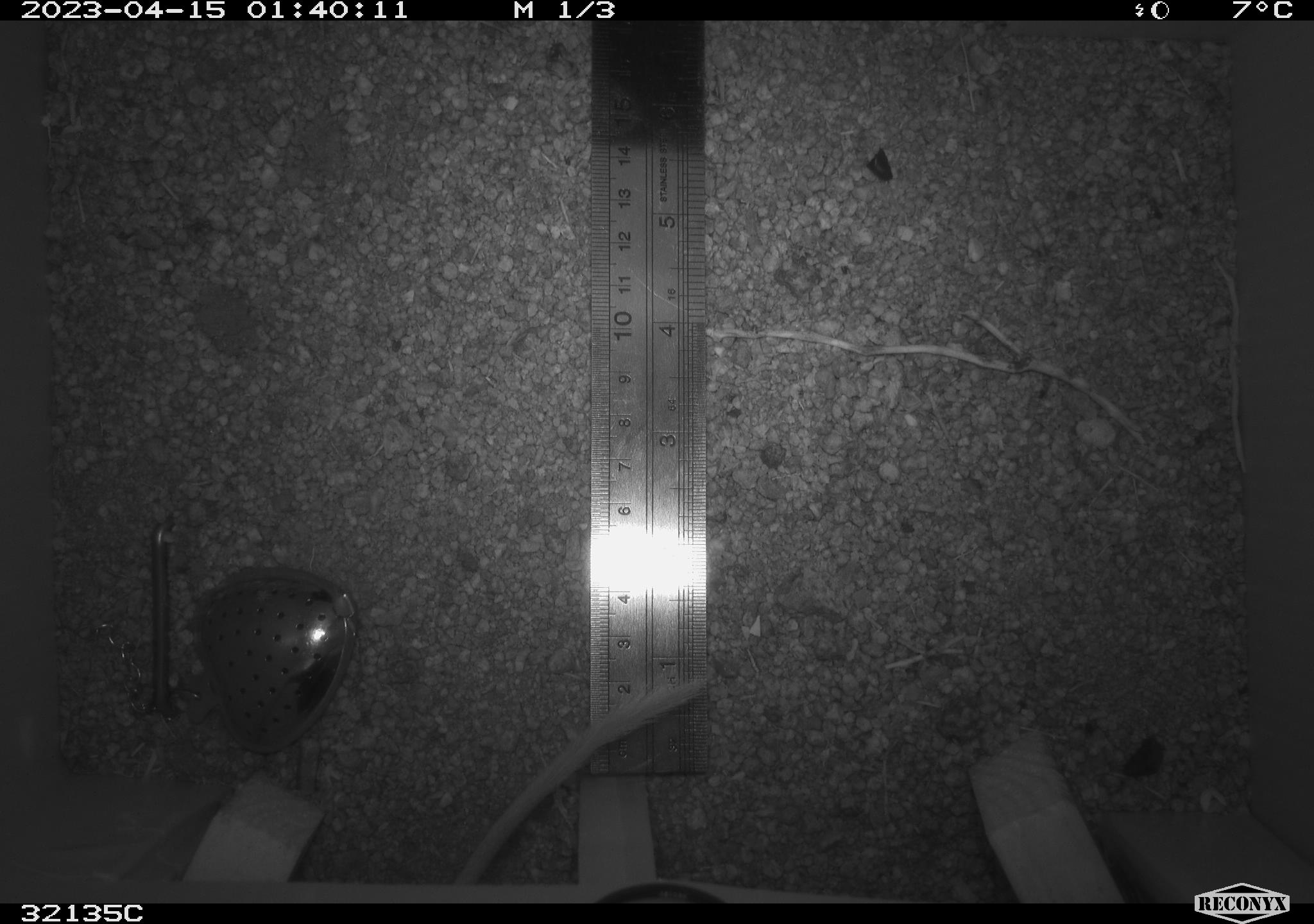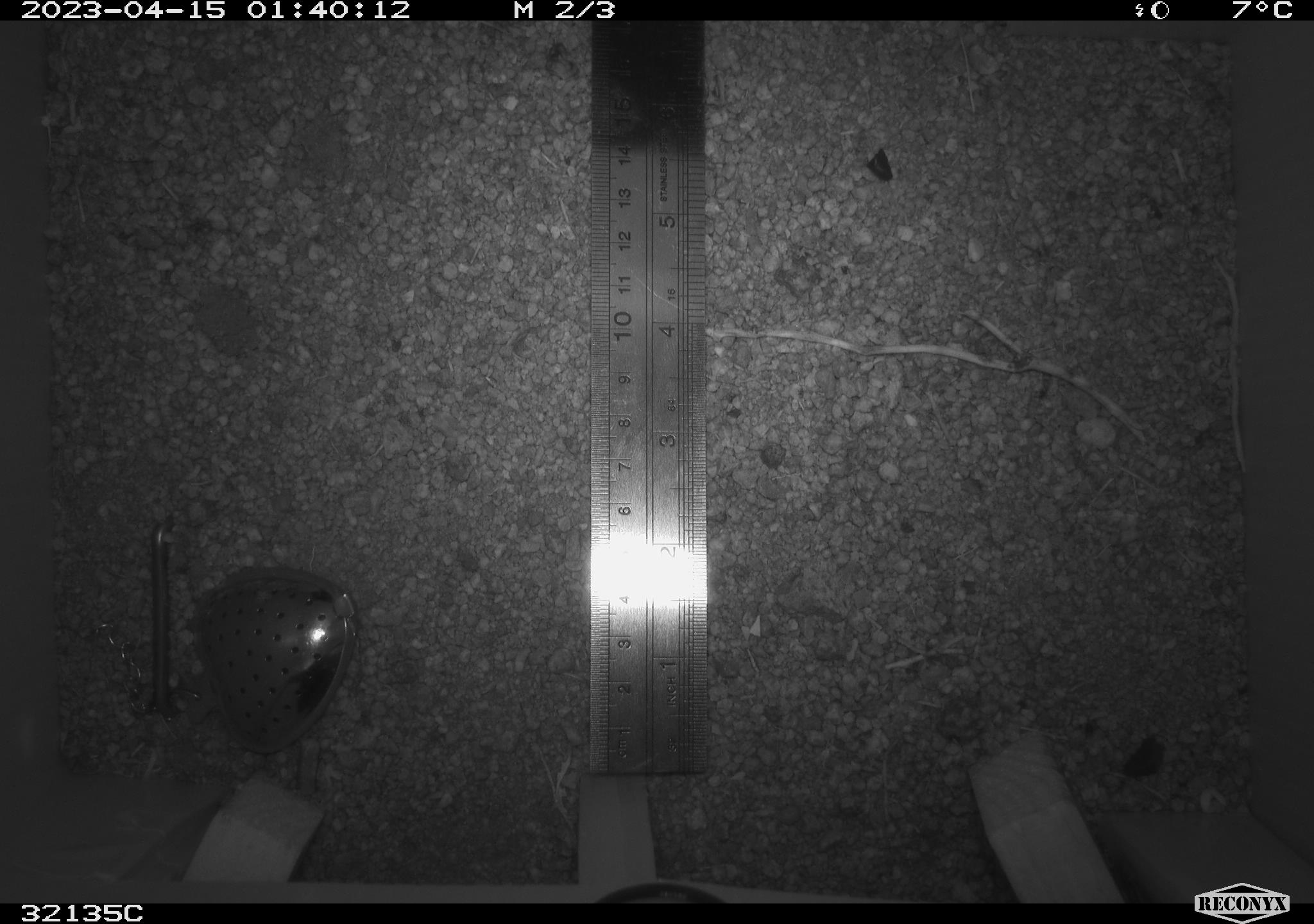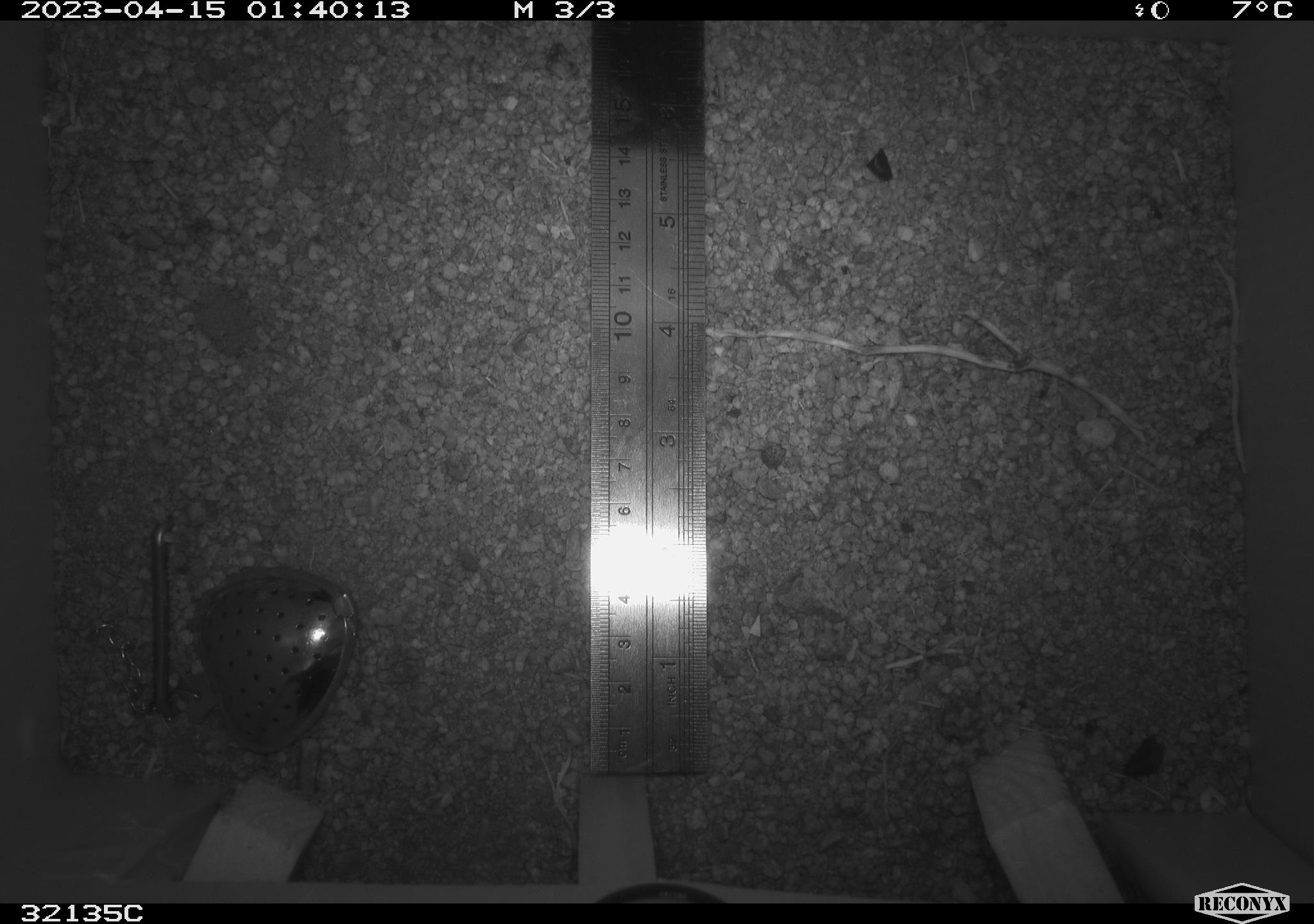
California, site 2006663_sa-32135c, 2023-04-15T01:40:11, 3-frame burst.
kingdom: Animalia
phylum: Chordata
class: Mammalia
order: Rodentia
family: Heteromyidae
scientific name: Heteromyidae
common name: kangaroo rats and pocket mice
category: heteromyidae family